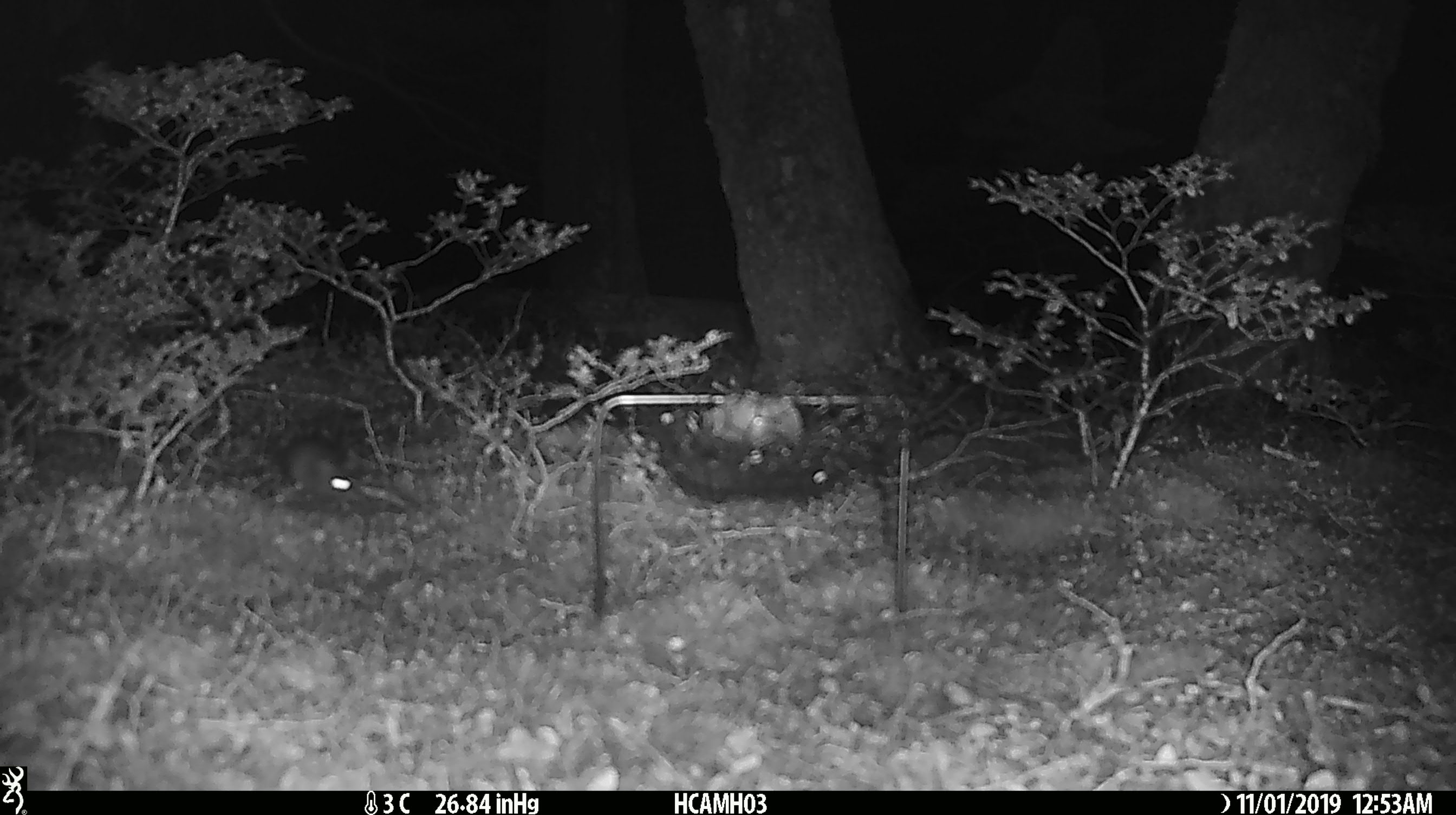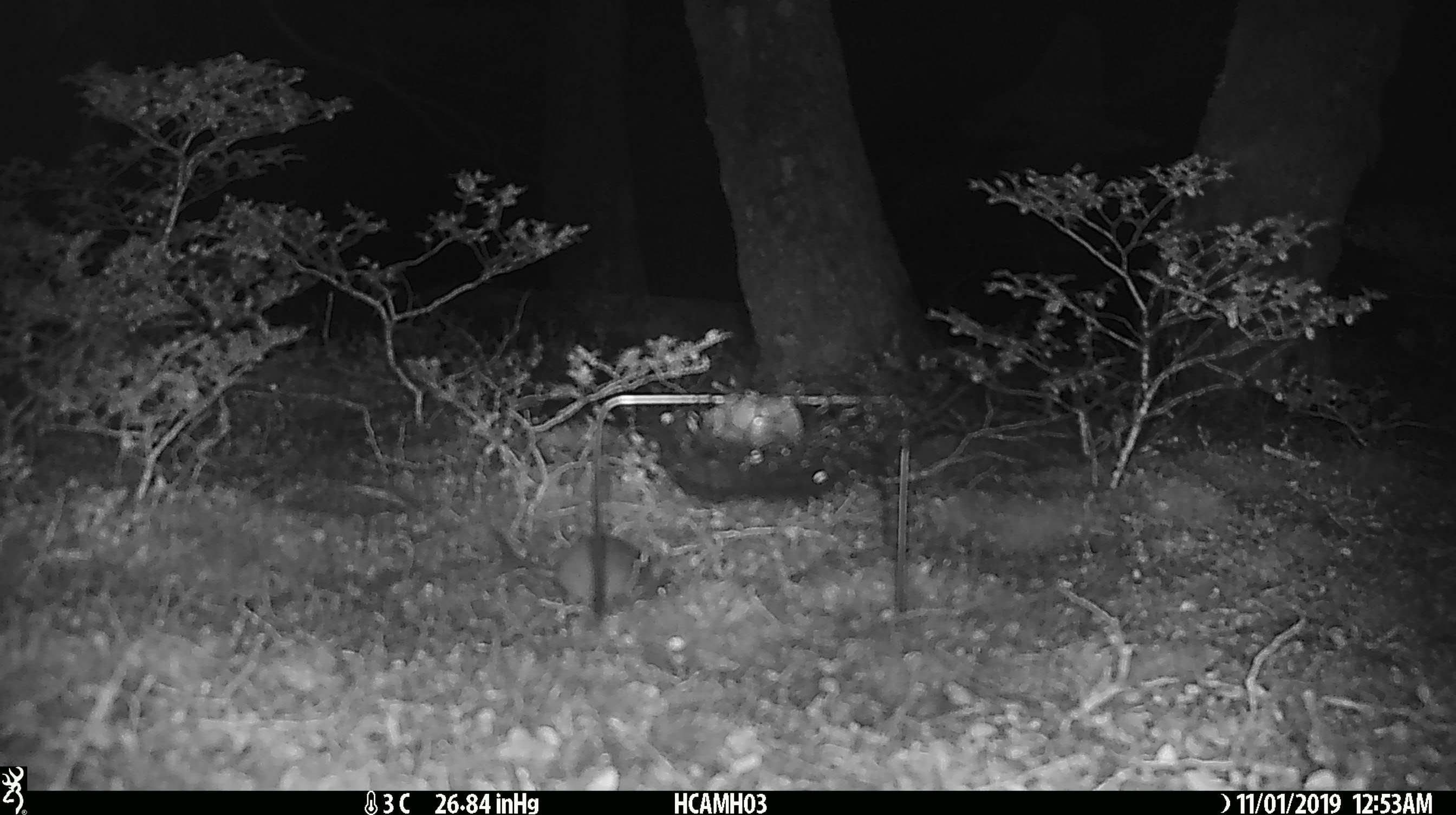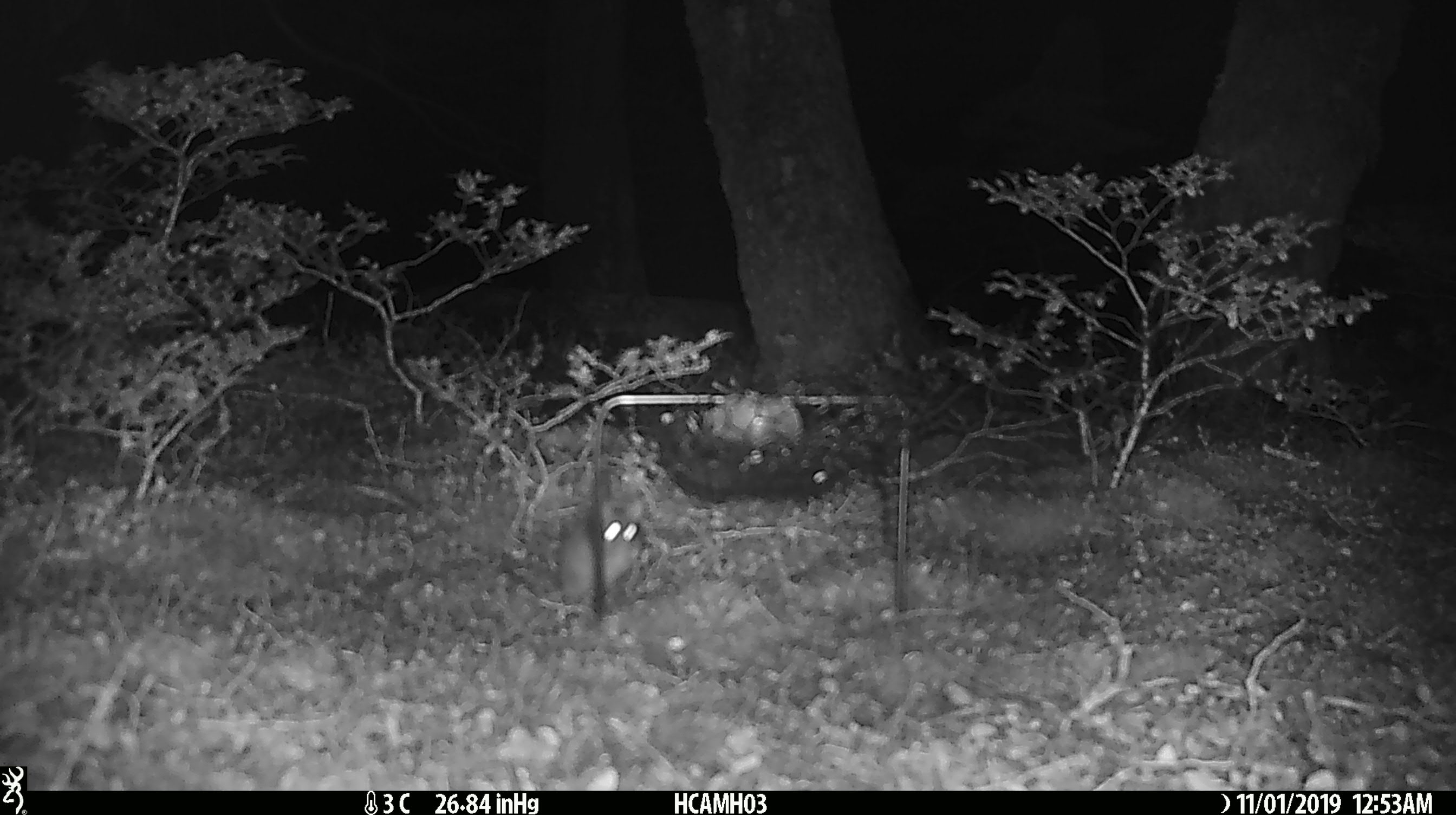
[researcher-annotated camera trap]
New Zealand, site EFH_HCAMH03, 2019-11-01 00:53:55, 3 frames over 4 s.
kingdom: Animalia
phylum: Chordata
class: Mammalia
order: Rodentia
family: Muridae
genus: Mus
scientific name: Mus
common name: mouse